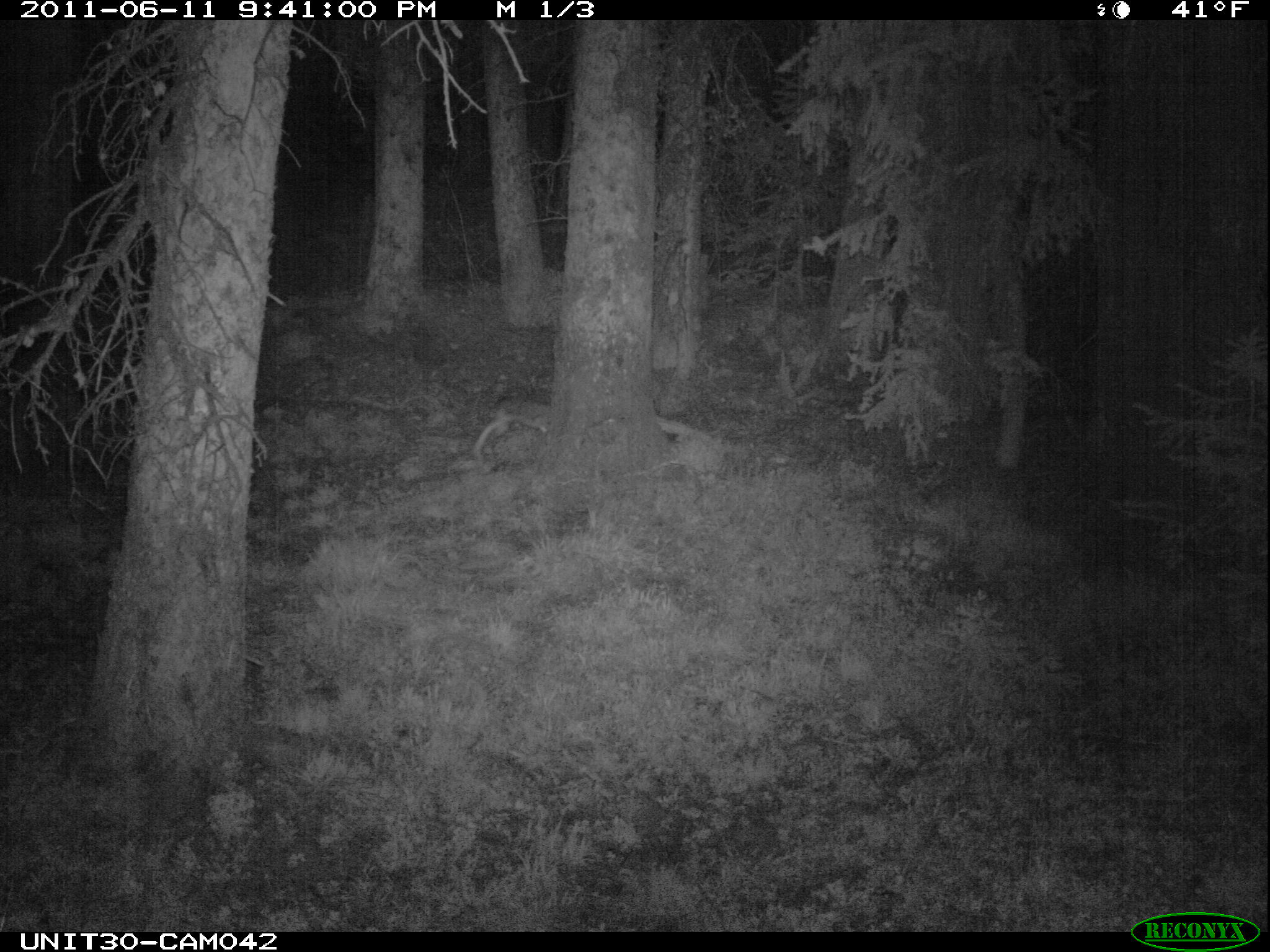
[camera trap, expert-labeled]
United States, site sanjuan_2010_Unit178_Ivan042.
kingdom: Animalia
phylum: Chordata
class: Mammalia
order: Lagomorpha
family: Leporidae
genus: Lepus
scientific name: Lepus americanus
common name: snowshoe hare